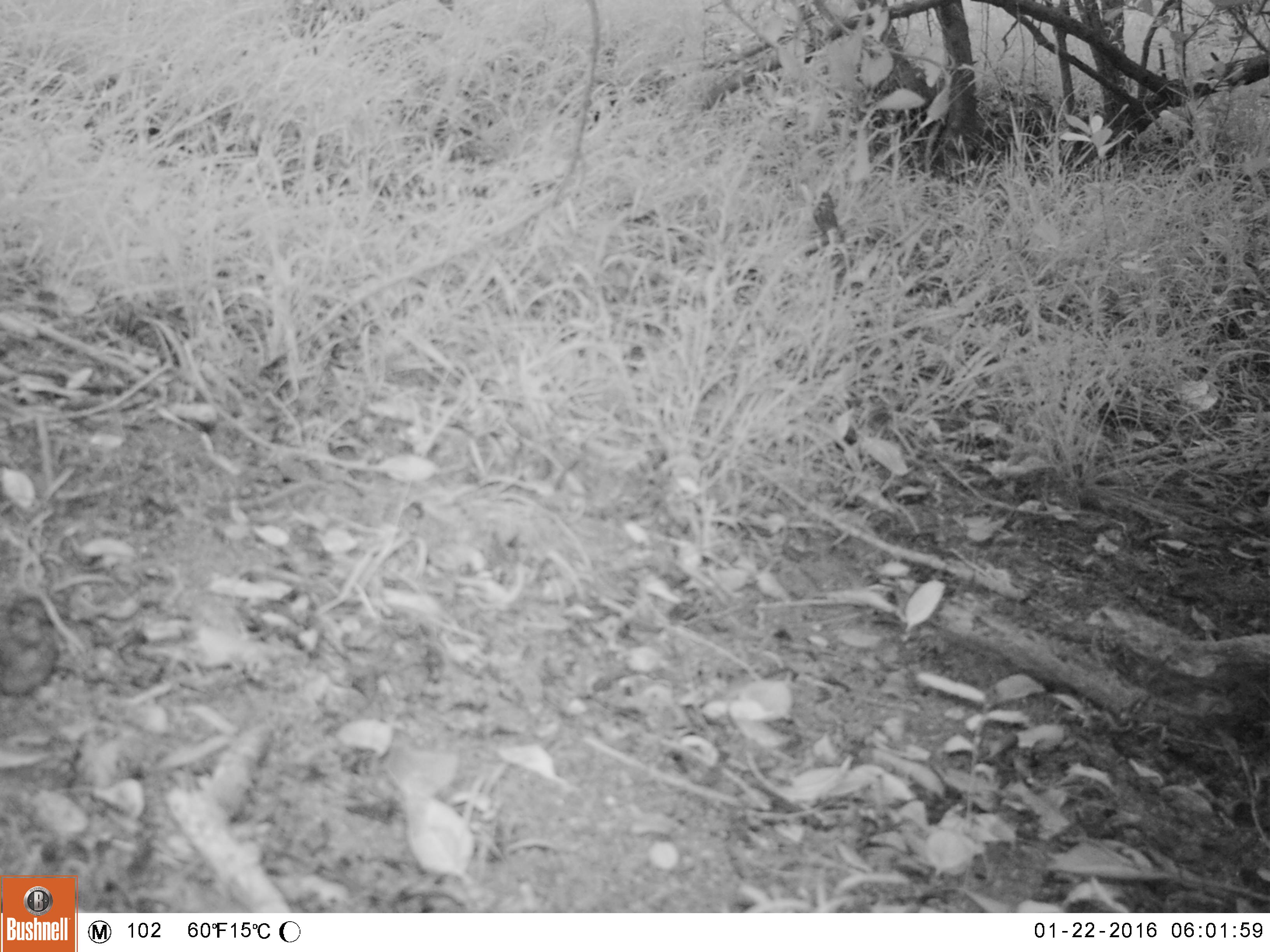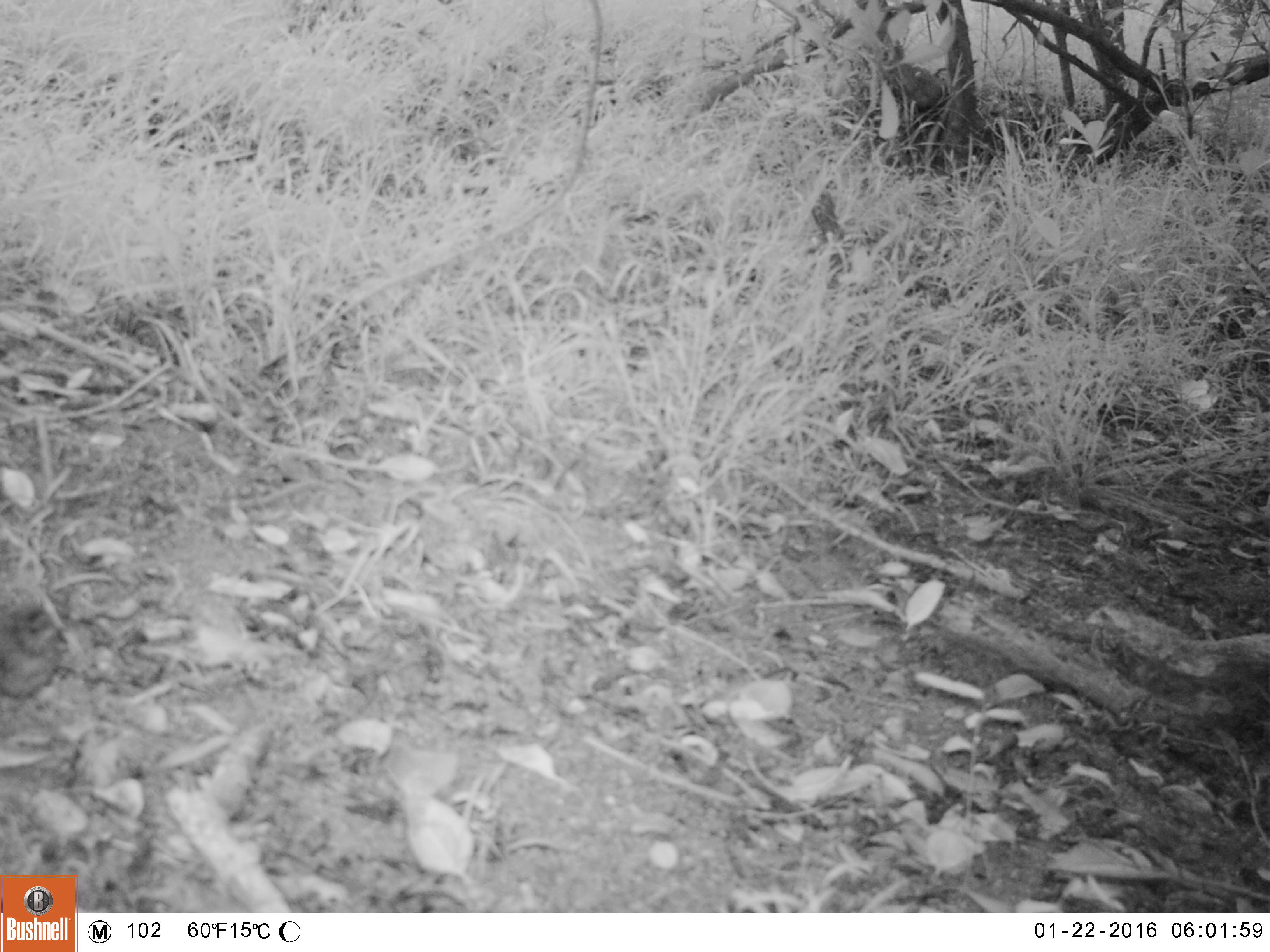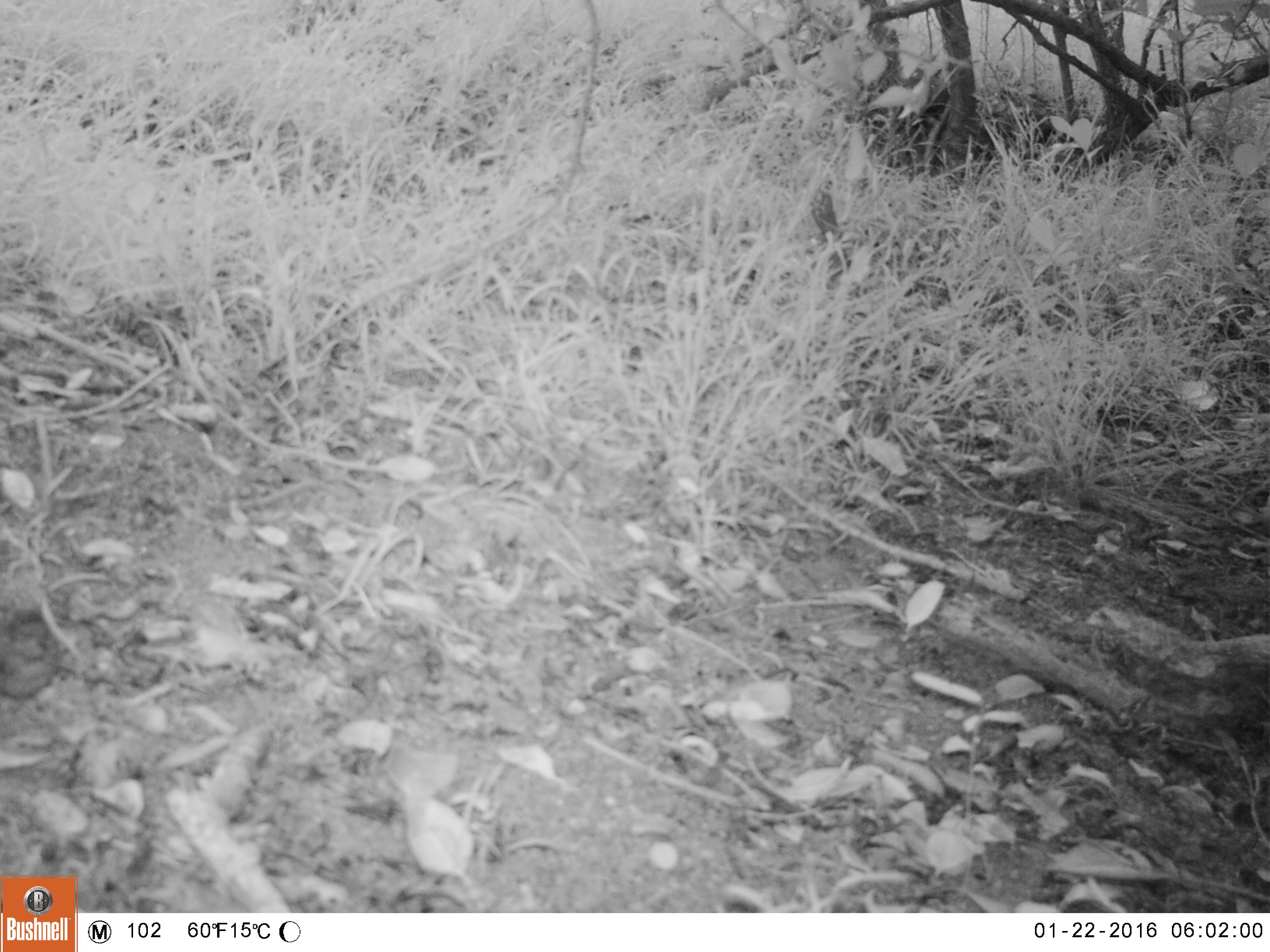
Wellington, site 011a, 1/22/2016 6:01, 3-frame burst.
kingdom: Animalia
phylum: Chordata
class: Aves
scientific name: Aves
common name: bird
Bird (Aves).